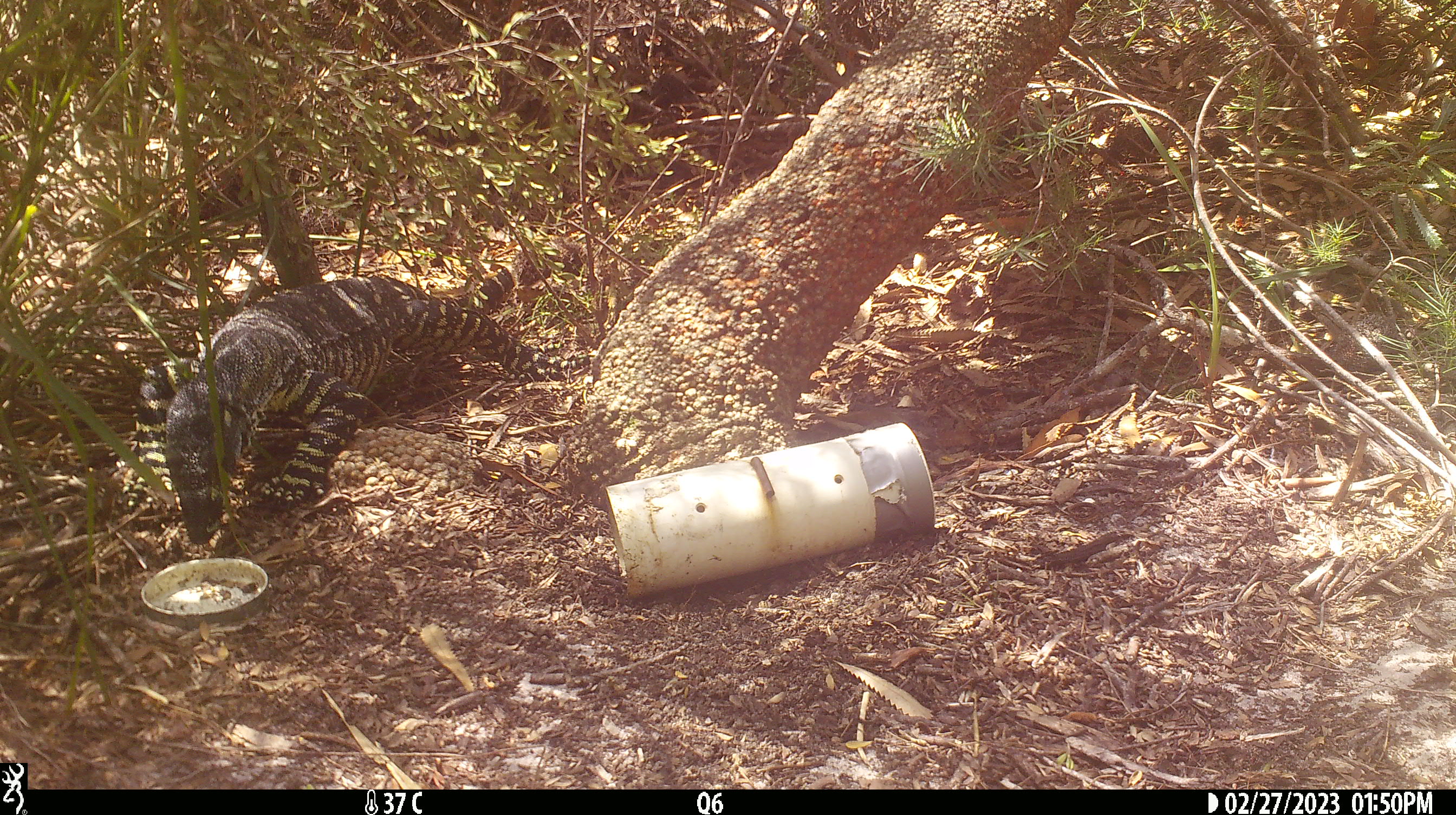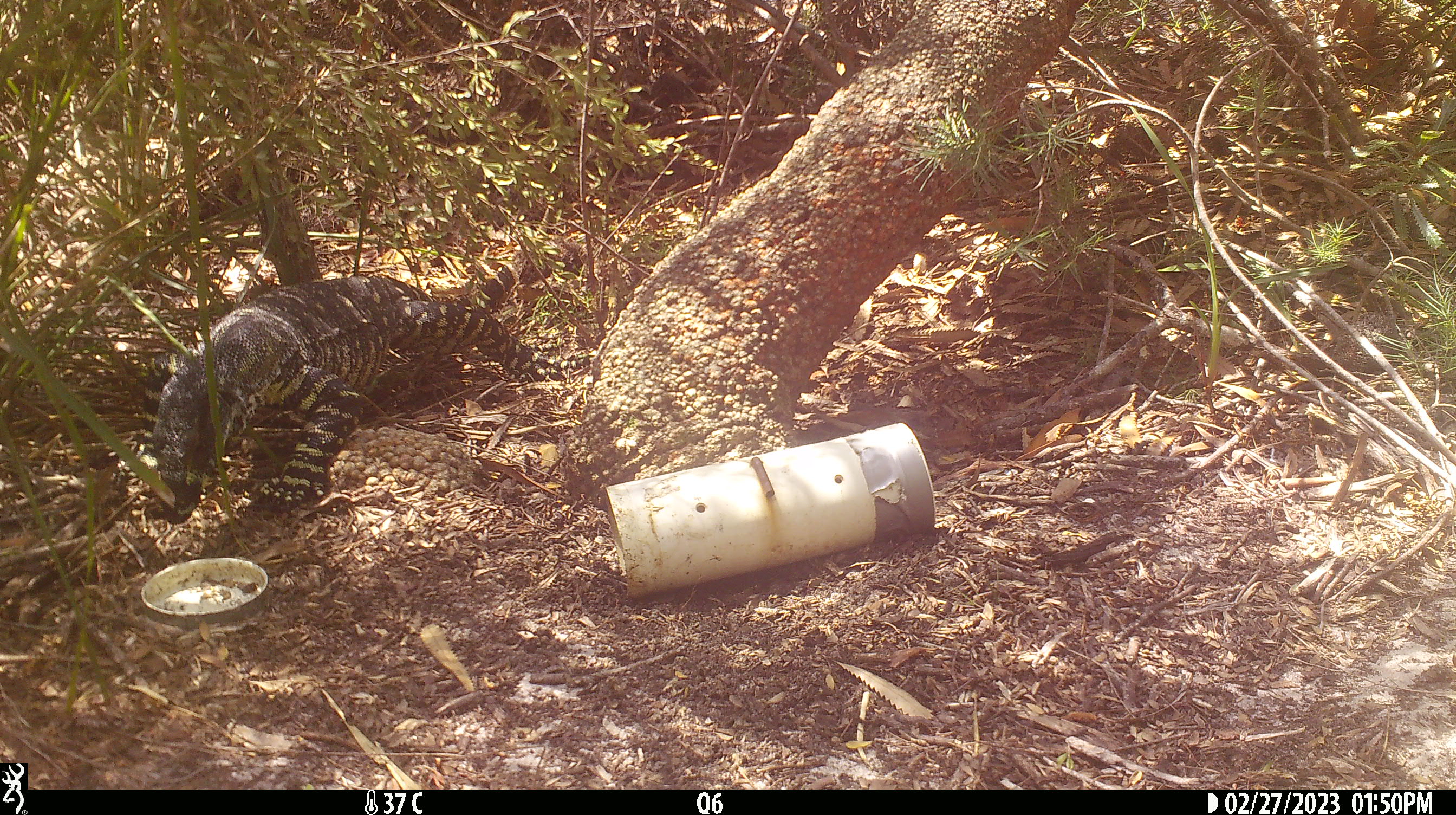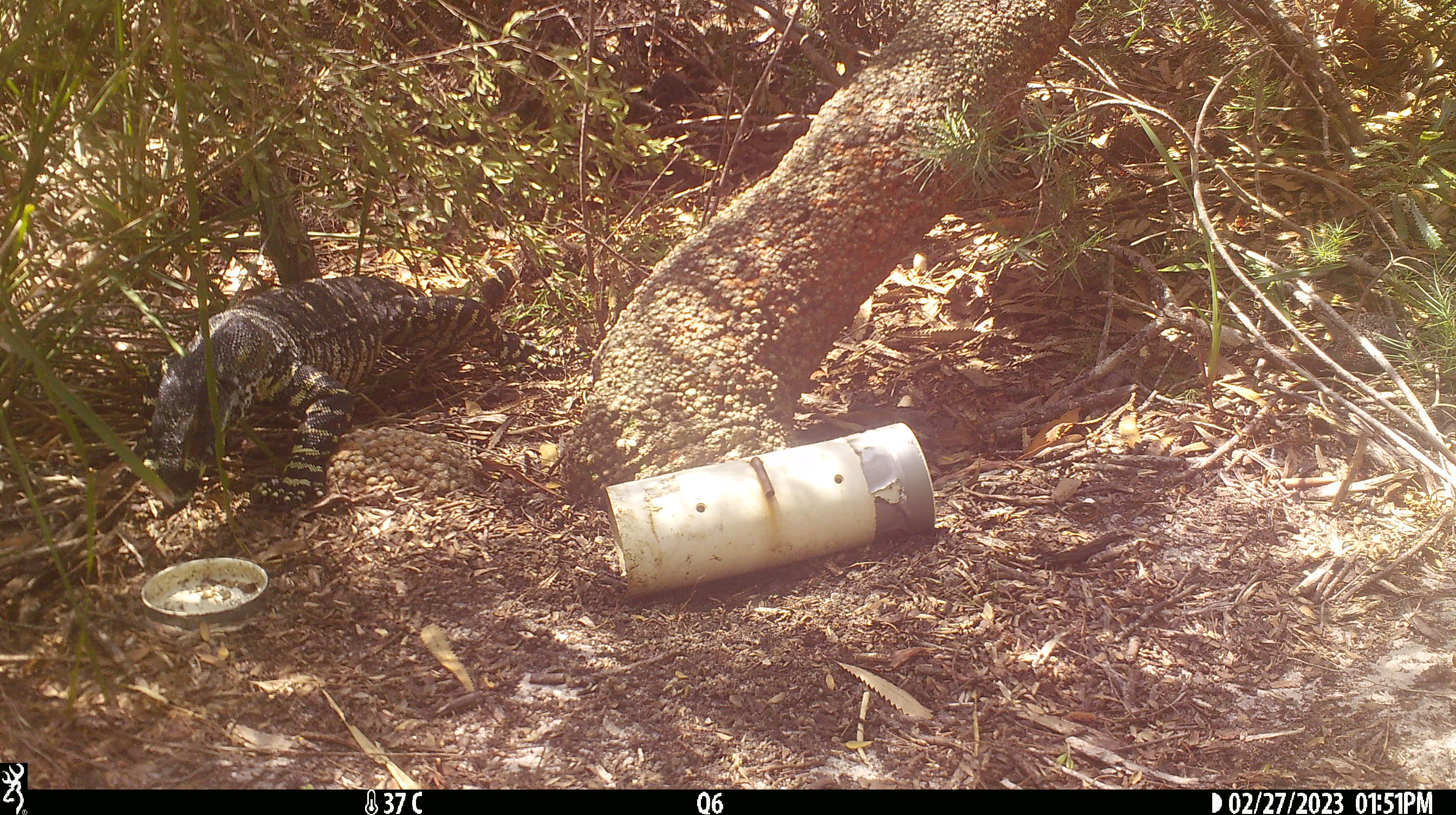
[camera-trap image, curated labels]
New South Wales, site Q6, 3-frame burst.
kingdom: Animalia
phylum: Chordata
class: Reptilia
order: Squamata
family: Varanidae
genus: Varanus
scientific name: Varanus varius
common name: lace monitor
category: goanna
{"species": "goanna (lace monitor) (Varanus varius)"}